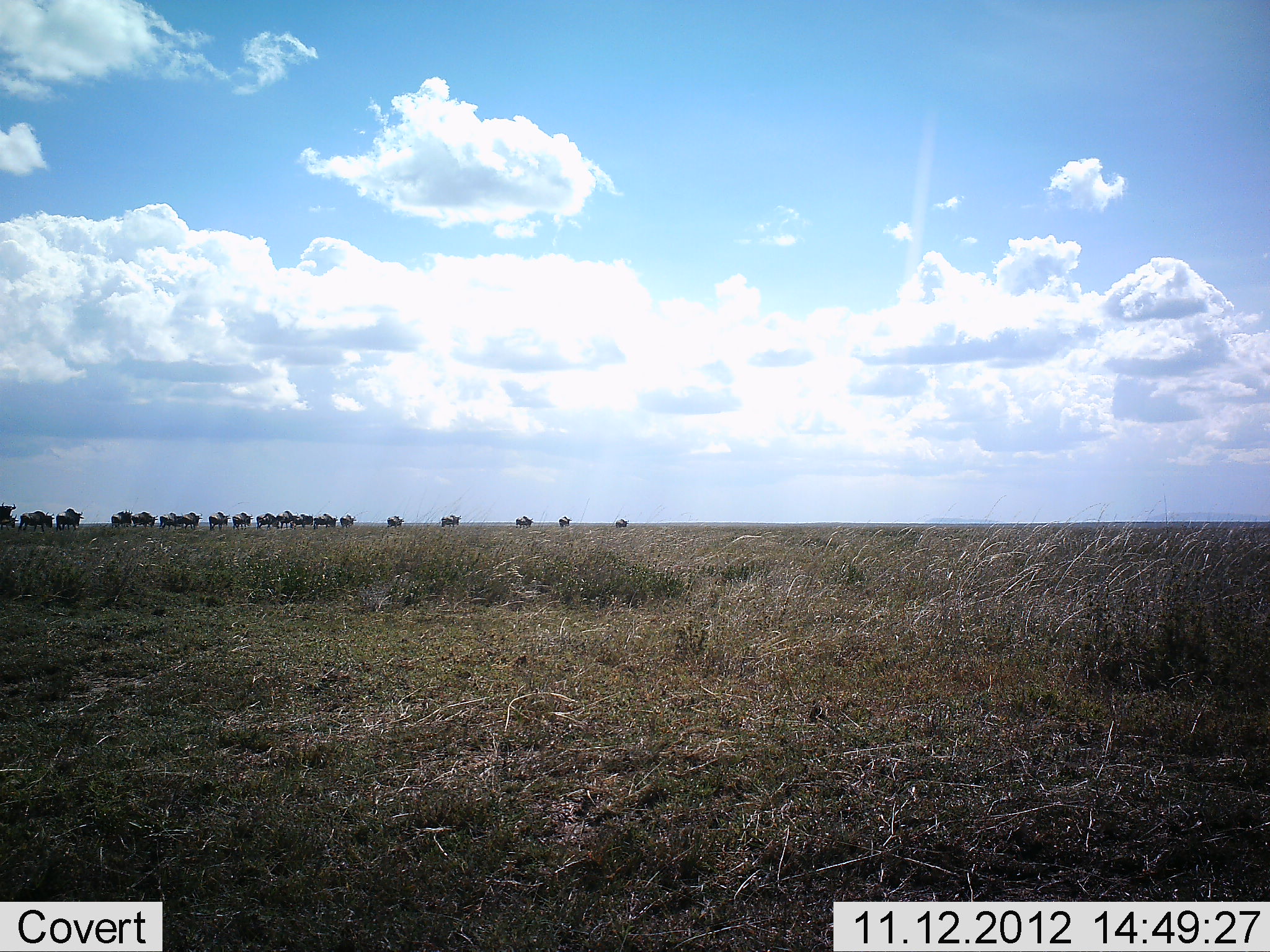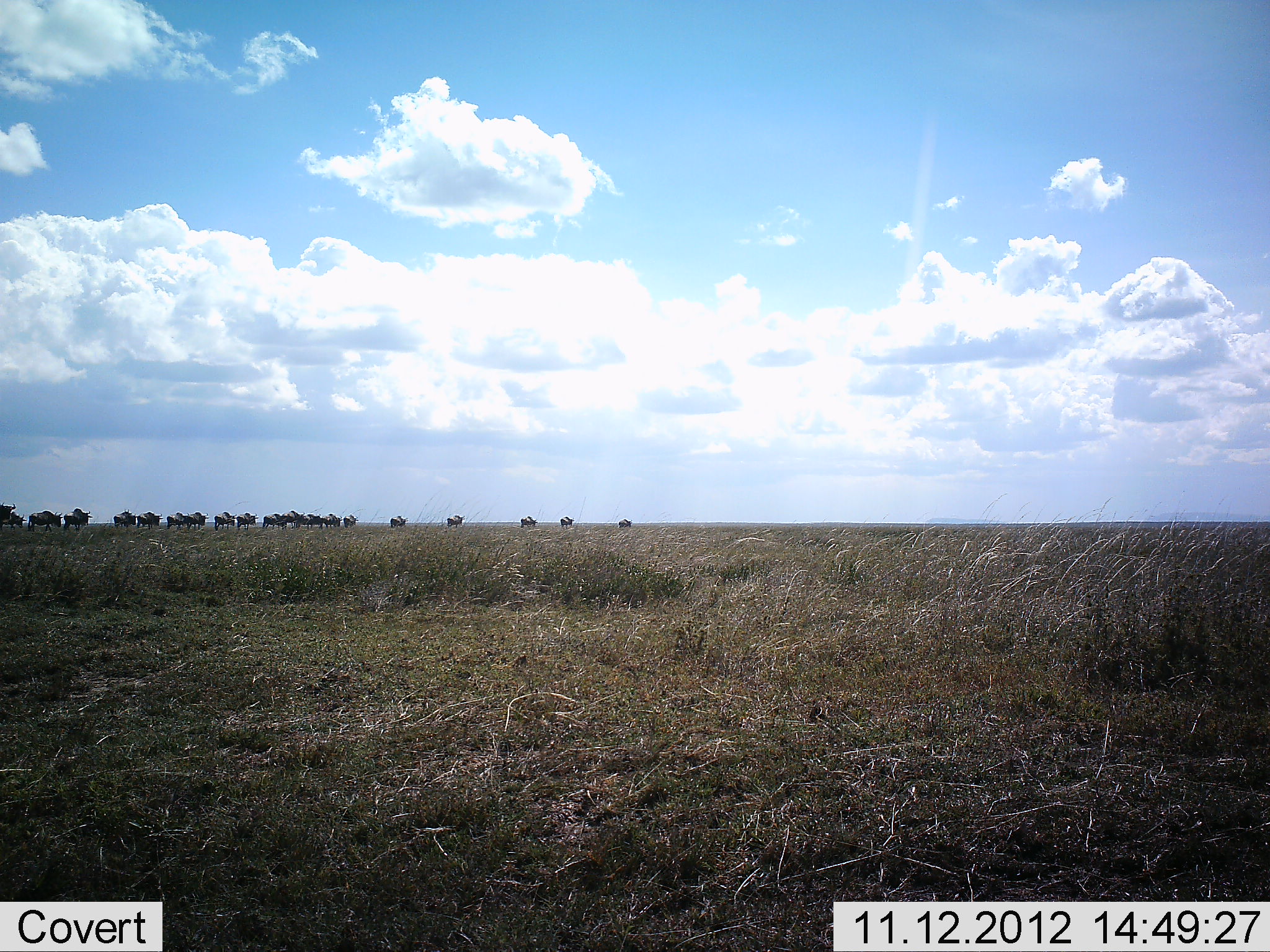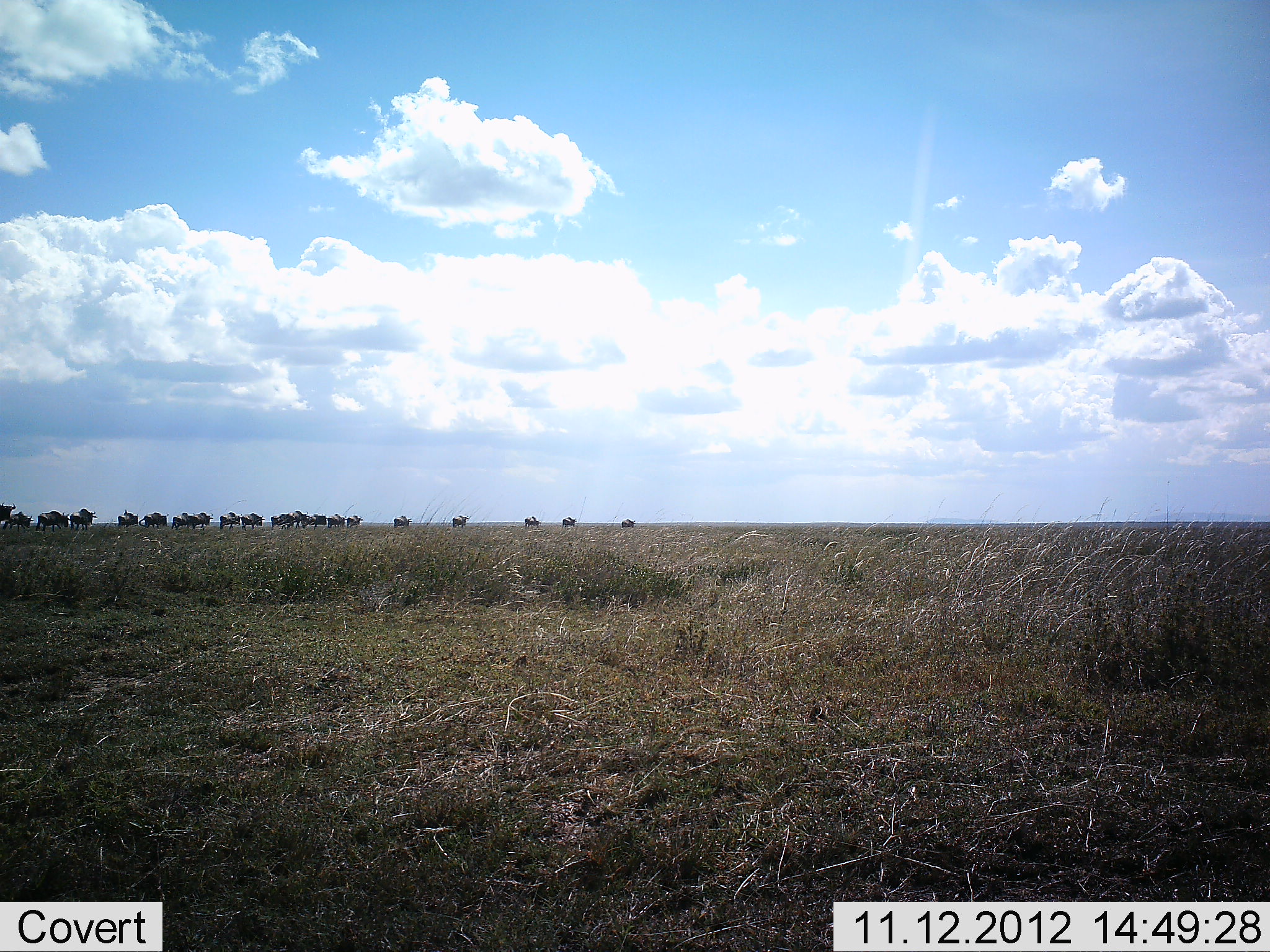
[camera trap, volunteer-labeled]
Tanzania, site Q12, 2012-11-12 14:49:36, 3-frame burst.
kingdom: Animalia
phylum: Chordata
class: Mammalia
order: Artiodactyla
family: Bovidae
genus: Connochaetes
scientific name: Connochaetes taurinus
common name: blue wildebeest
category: wildebeest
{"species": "wildebeest (blue wildebeest) (Connochaetes taurinus)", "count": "11-50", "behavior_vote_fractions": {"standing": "0%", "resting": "0%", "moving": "100%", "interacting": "0%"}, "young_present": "0%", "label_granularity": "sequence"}